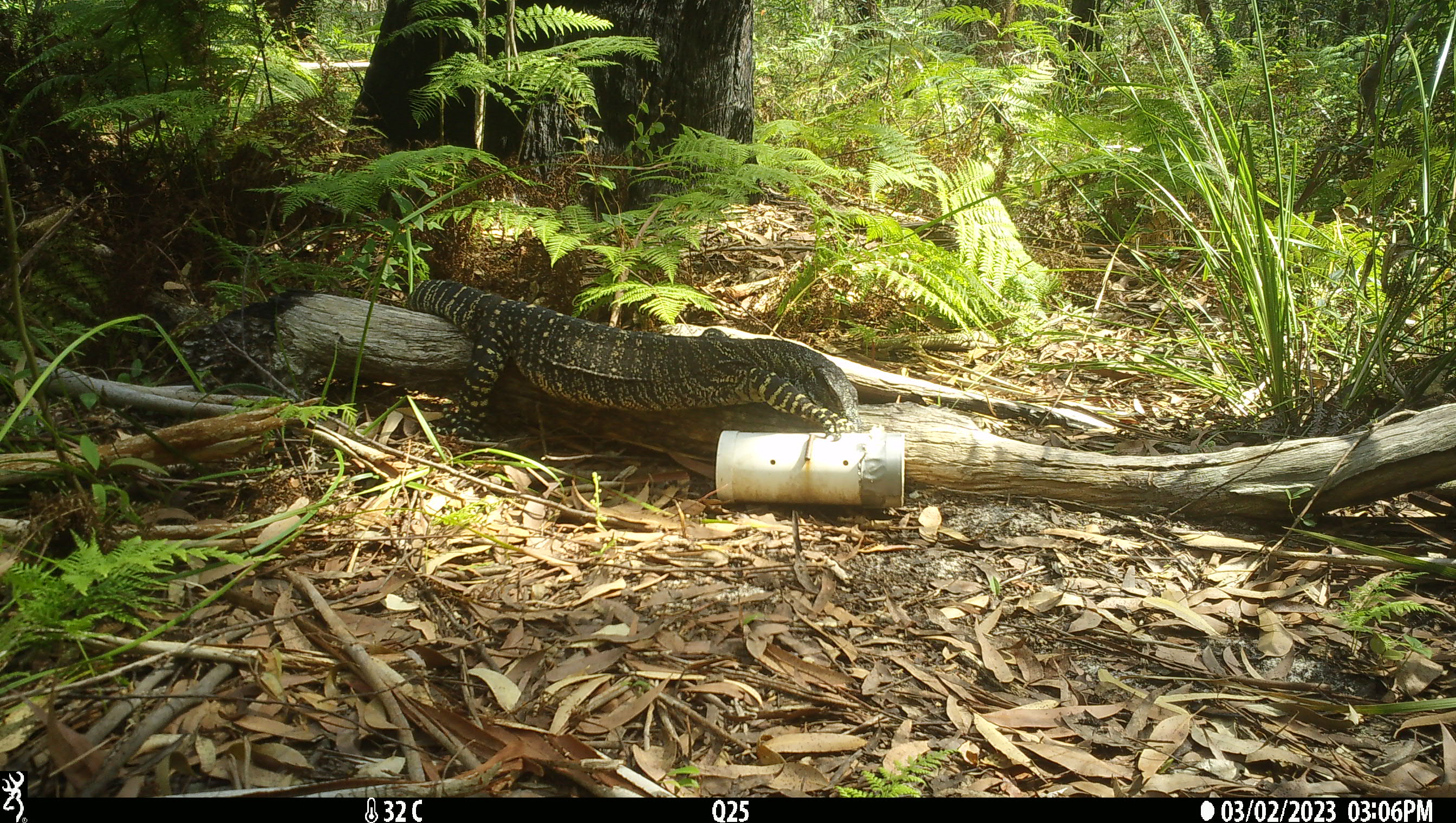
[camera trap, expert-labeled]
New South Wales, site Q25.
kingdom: Animalia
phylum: Chordata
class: Reptilia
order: Squamata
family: Varanidae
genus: Varanus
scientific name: Varanus varius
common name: lace monitor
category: goanna